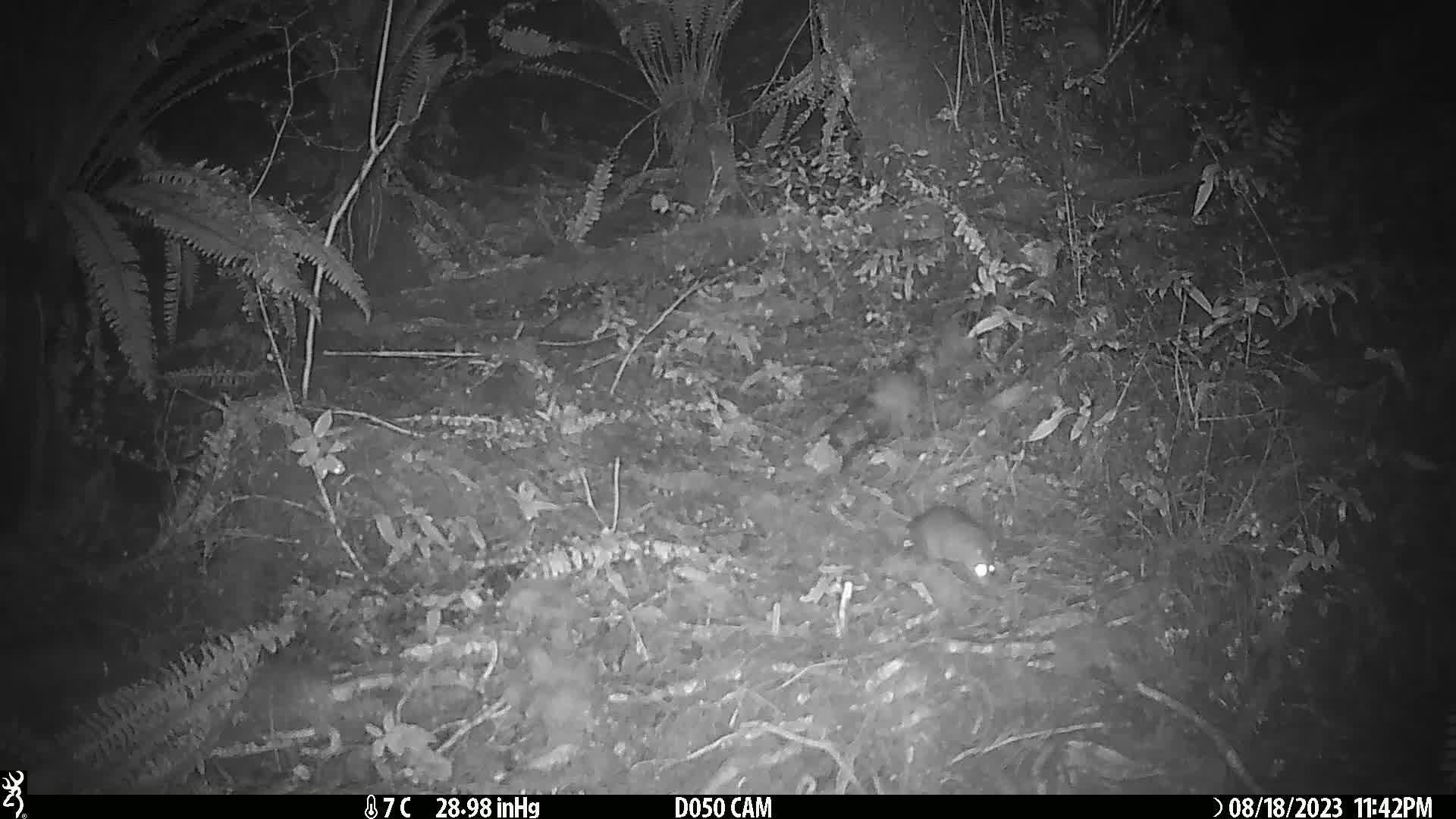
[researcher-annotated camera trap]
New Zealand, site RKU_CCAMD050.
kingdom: Animalia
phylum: Chordata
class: Mammalia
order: Rodentia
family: Muridae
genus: Rattus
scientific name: Rattus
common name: rat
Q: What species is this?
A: Rat (Rattus).